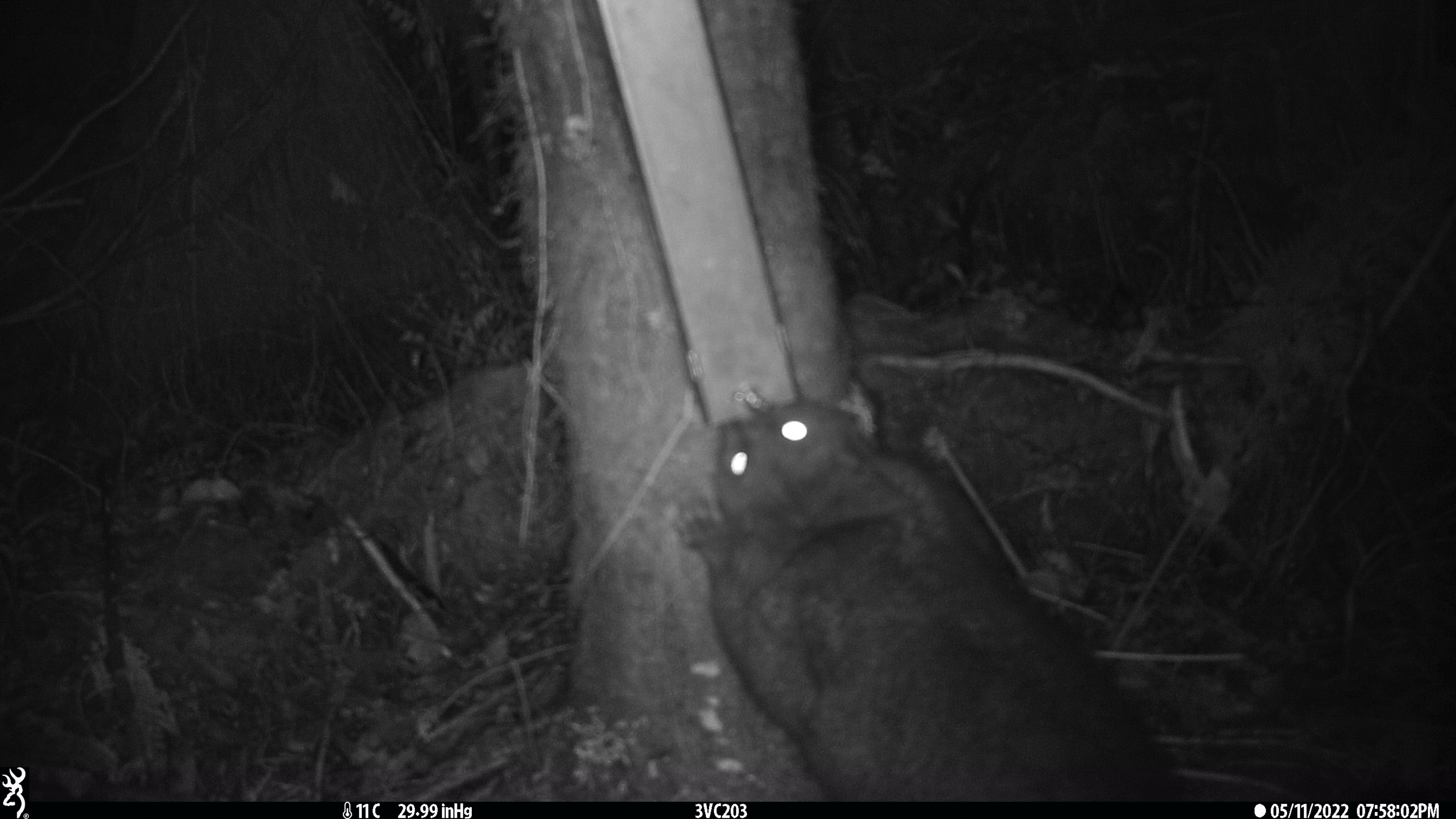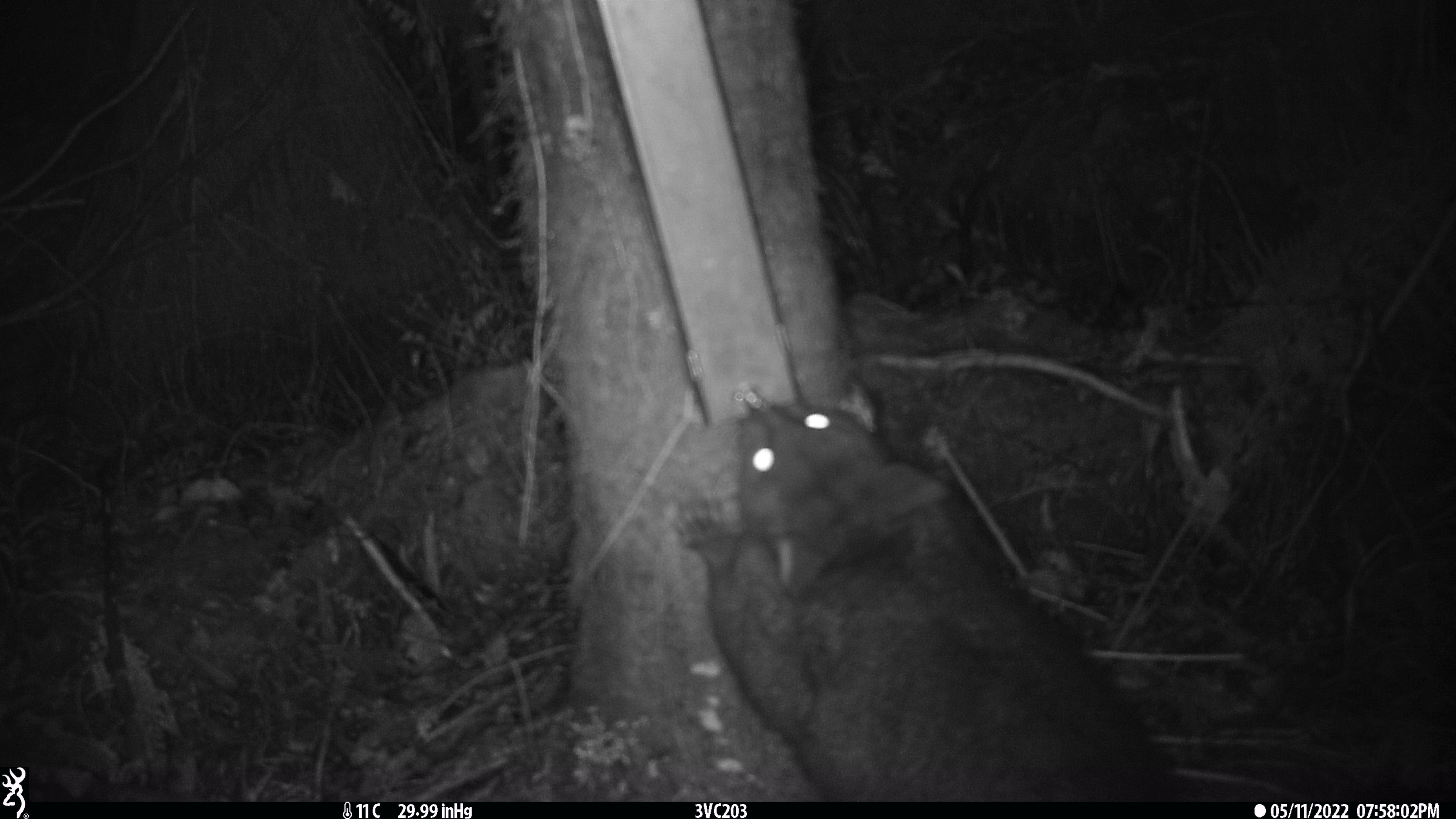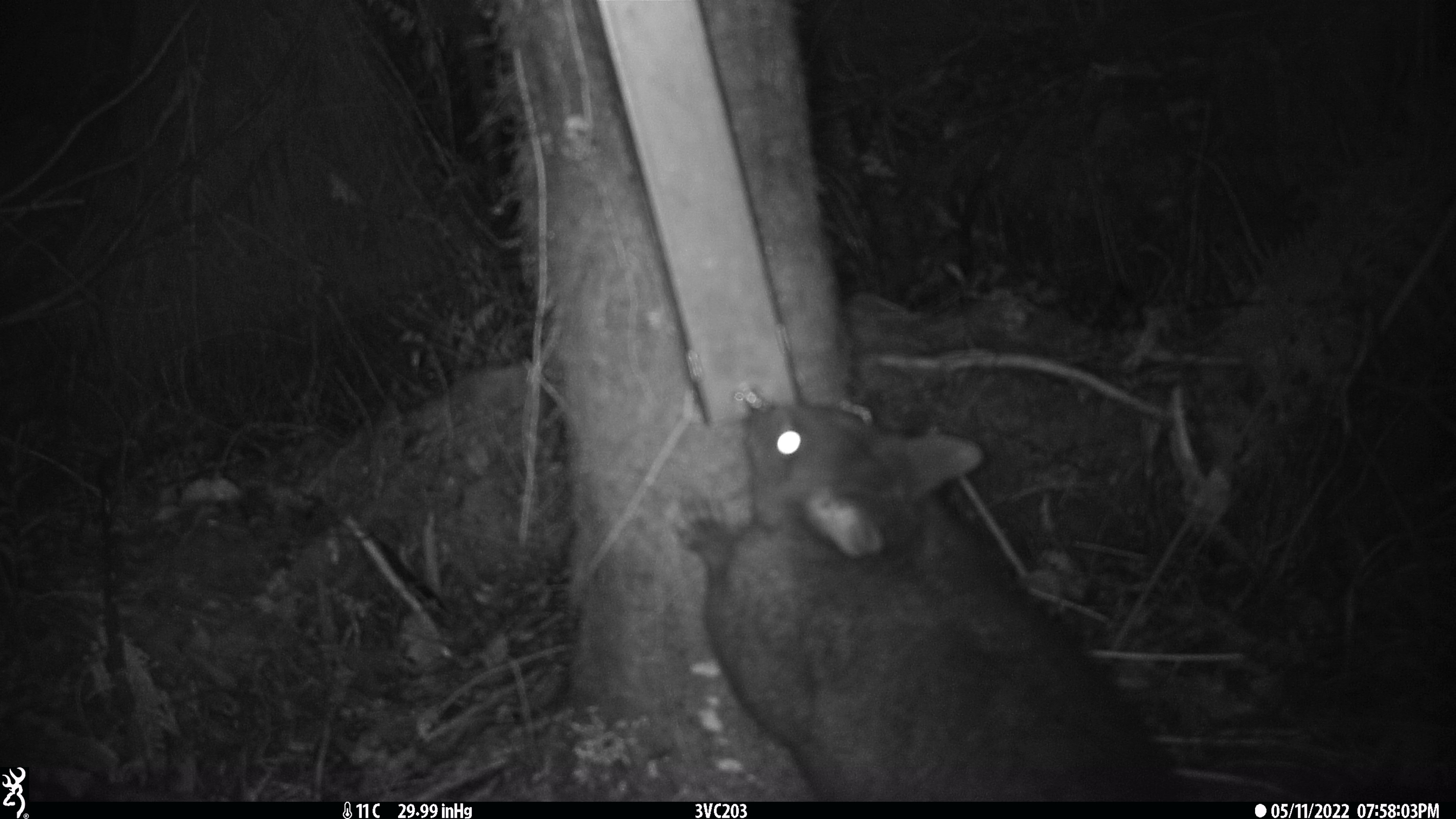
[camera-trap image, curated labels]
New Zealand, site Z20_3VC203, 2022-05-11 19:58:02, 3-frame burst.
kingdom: Animalia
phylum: Chordata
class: Mammalia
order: Diprotodontia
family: Phalangeridae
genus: Trichosurus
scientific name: Trichosurus vulpecula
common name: common brushtail possum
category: possum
Possum (common brushtail possum) (Trichosurus vulpecula).